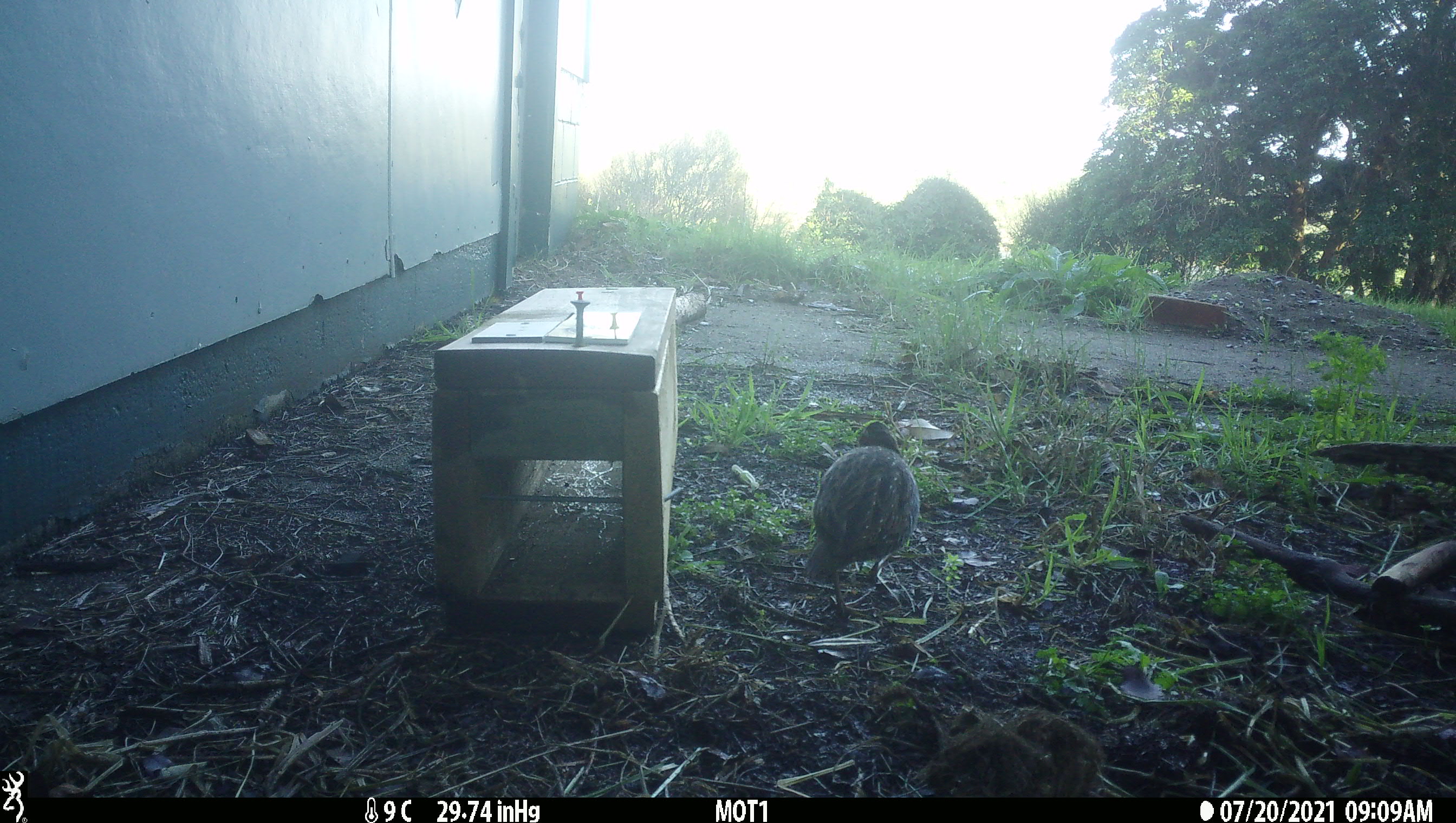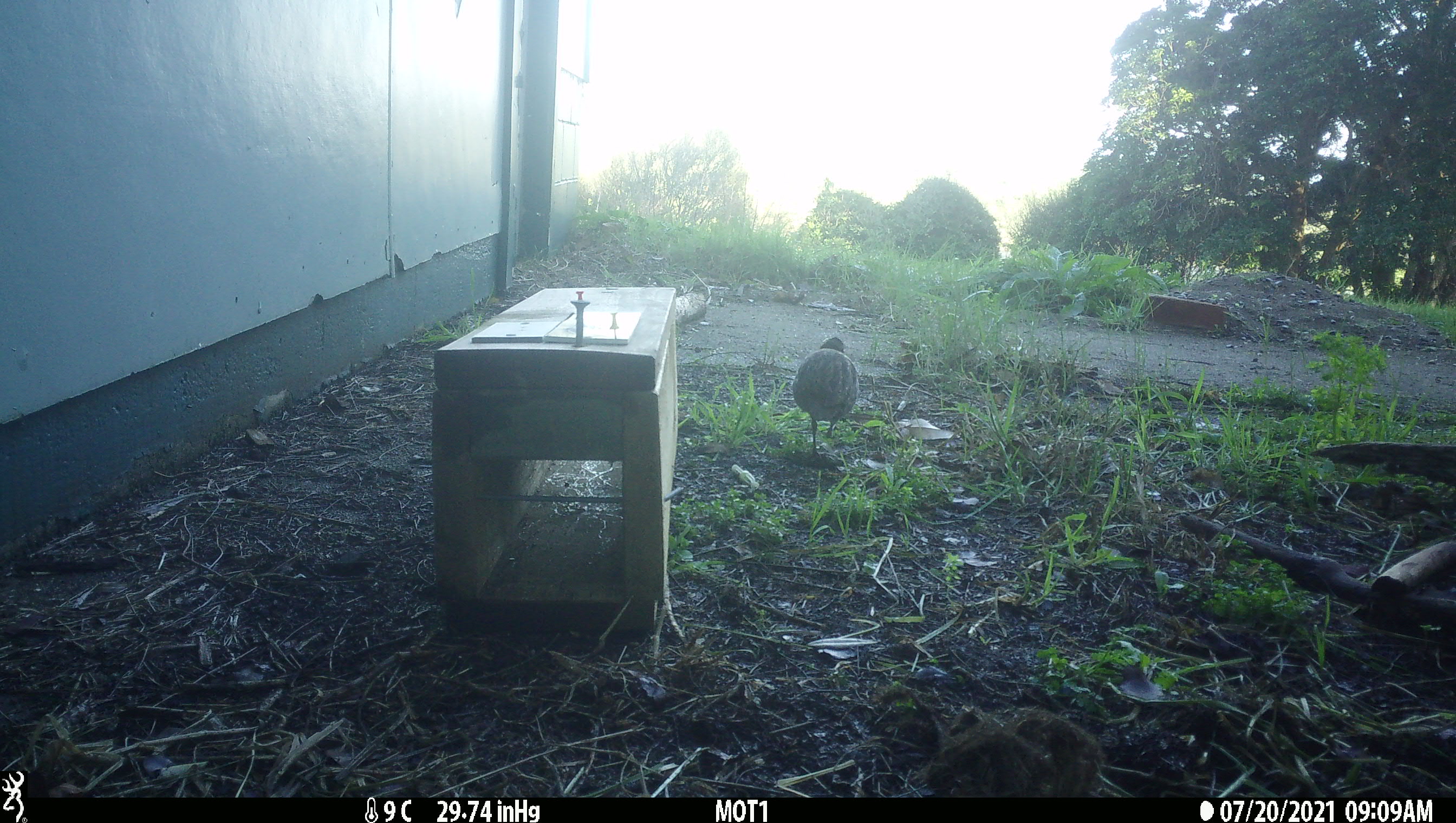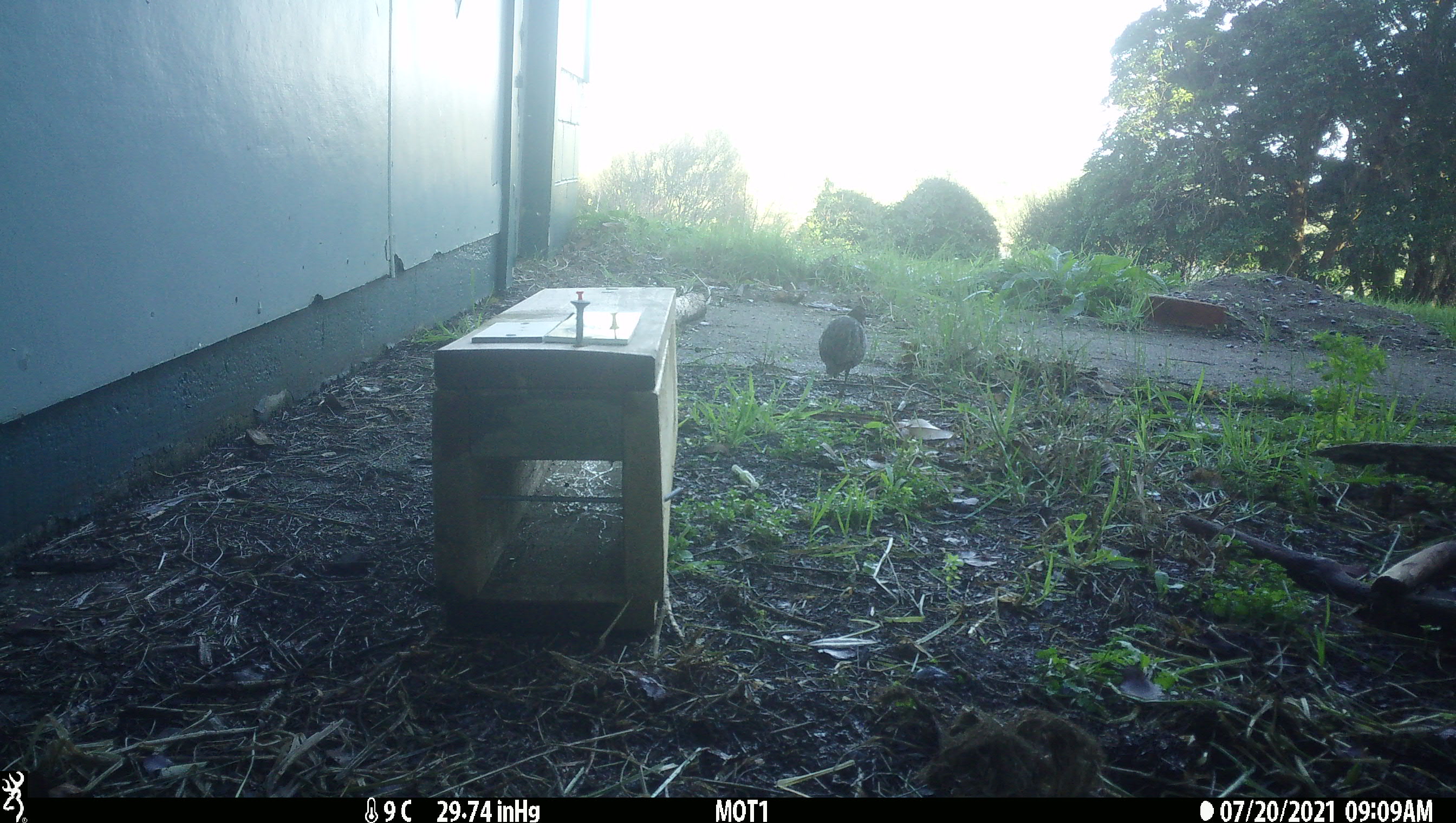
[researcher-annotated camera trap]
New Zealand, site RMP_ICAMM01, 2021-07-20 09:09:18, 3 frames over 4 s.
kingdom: Animalia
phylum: Chordata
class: Aves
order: Gruiformes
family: Rallidae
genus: Gallirallus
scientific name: Gallirallus philippensis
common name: buff-banded rail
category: banded rail